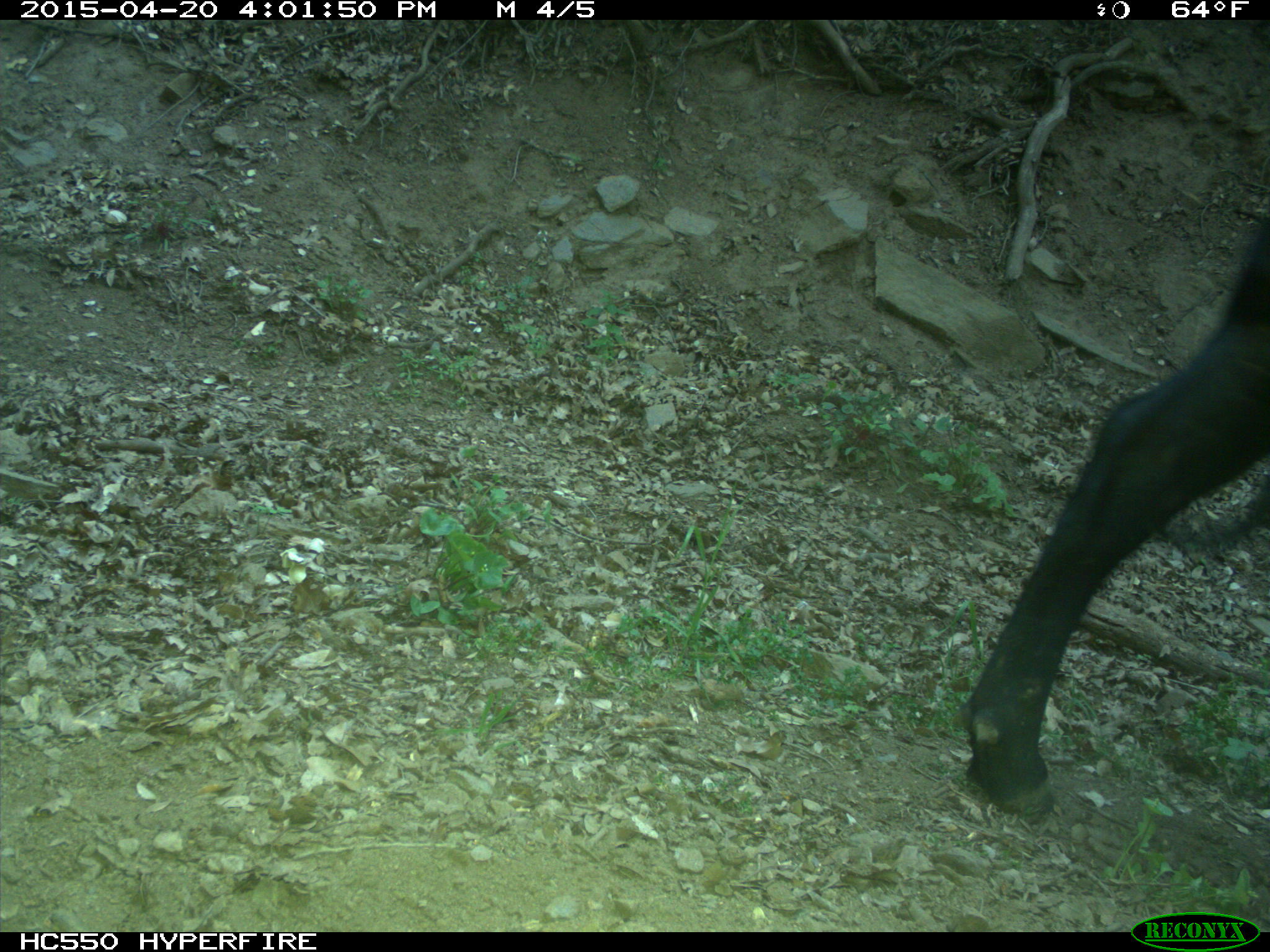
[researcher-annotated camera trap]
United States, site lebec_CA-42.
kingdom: Animalia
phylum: Chordata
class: Mammalia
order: Artiodactyla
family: Bovidae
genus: Bos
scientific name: Bos taurus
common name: domestic cow